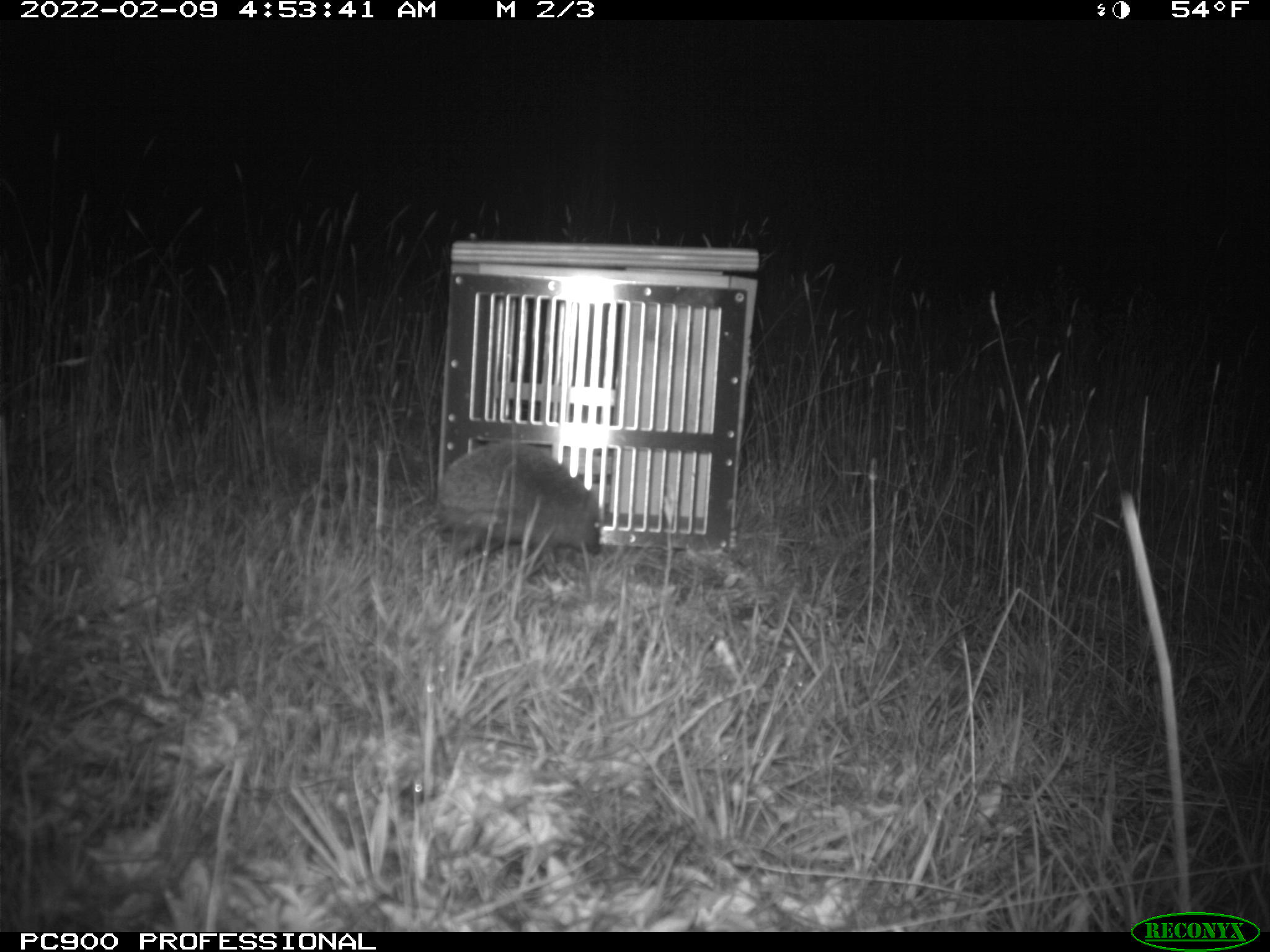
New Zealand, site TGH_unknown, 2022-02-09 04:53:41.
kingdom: Animalia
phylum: Chordata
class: Mammalia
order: Eulipotyphla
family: Erinaceidae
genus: Erinaceus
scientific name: Erinaceus europaeus europaeus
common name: european hedgehog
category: hedgehog